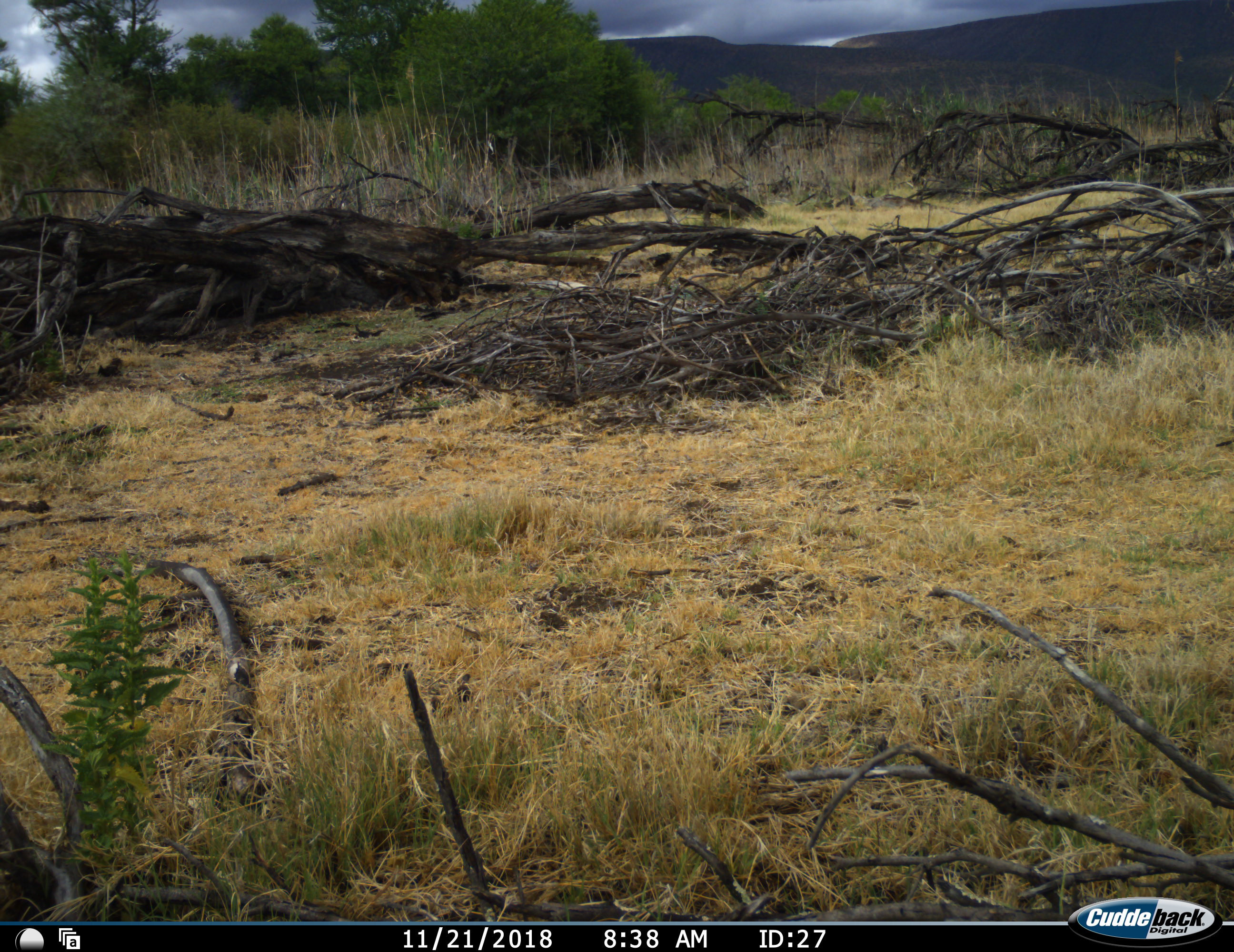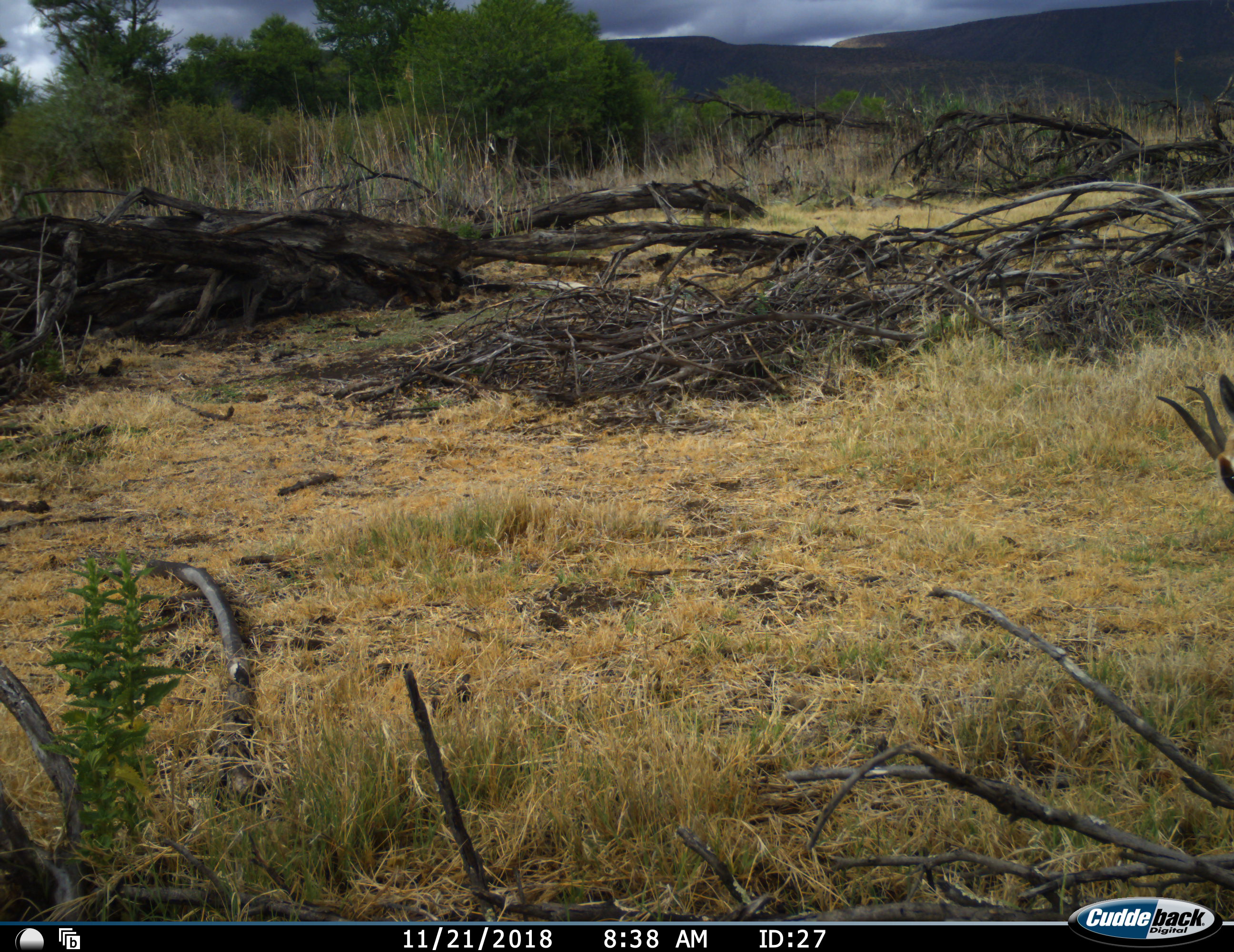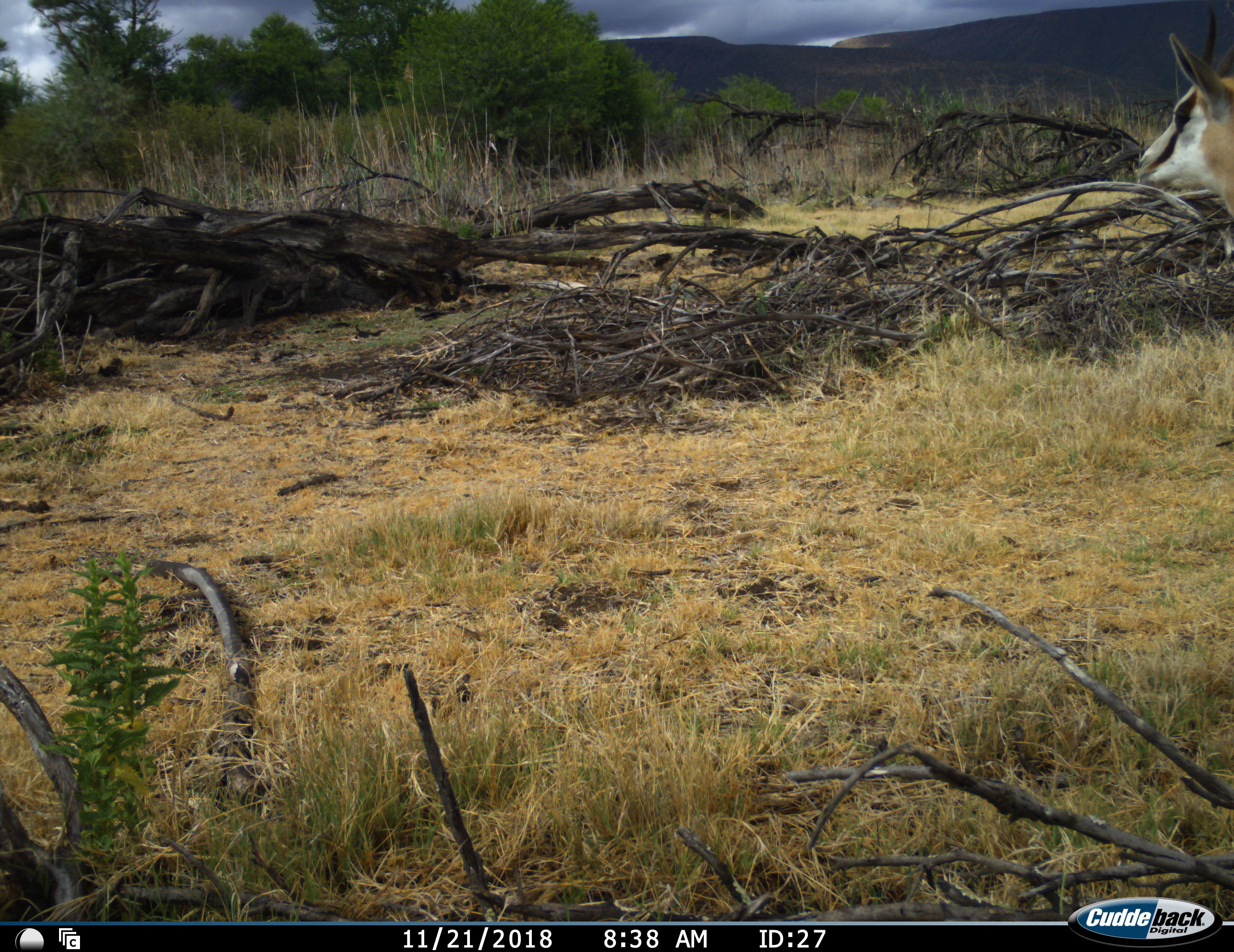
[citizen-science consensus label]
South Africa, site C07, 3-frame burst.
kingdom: Animalia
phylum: Chordata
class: Mammalia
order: Artiodactyla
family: Bovidae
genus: Antidorcas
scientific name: Antidorcas marsupialis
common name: springbok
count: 1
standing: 33%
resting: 0%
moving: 33%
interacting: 0%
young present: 0%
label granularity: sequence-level